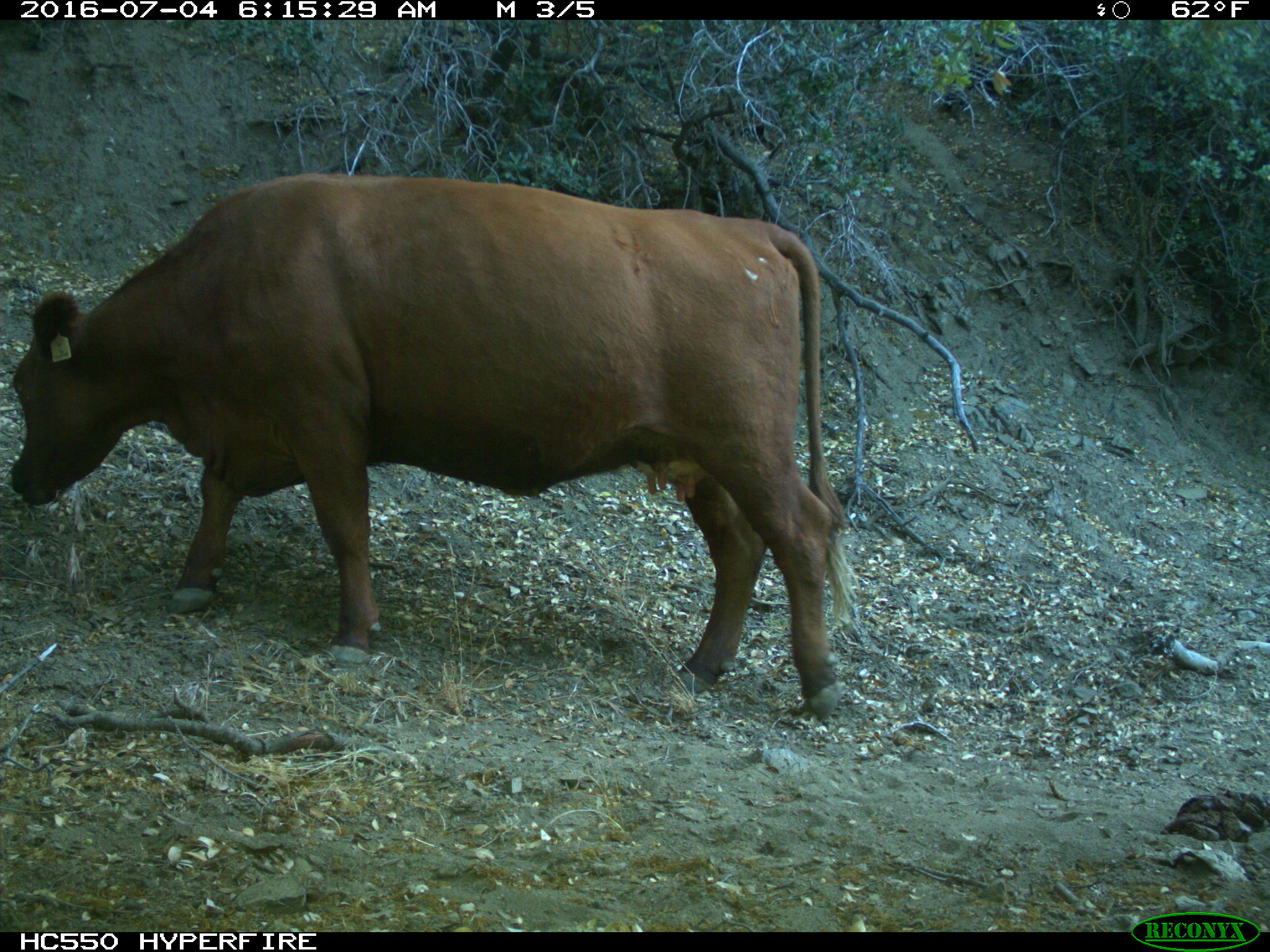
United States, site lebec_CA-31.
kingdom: Animalia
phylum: Chordata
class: Mammalia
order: Artiodactyla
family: Bovidae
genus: Bos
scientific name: Bos taurus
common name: domestic cow